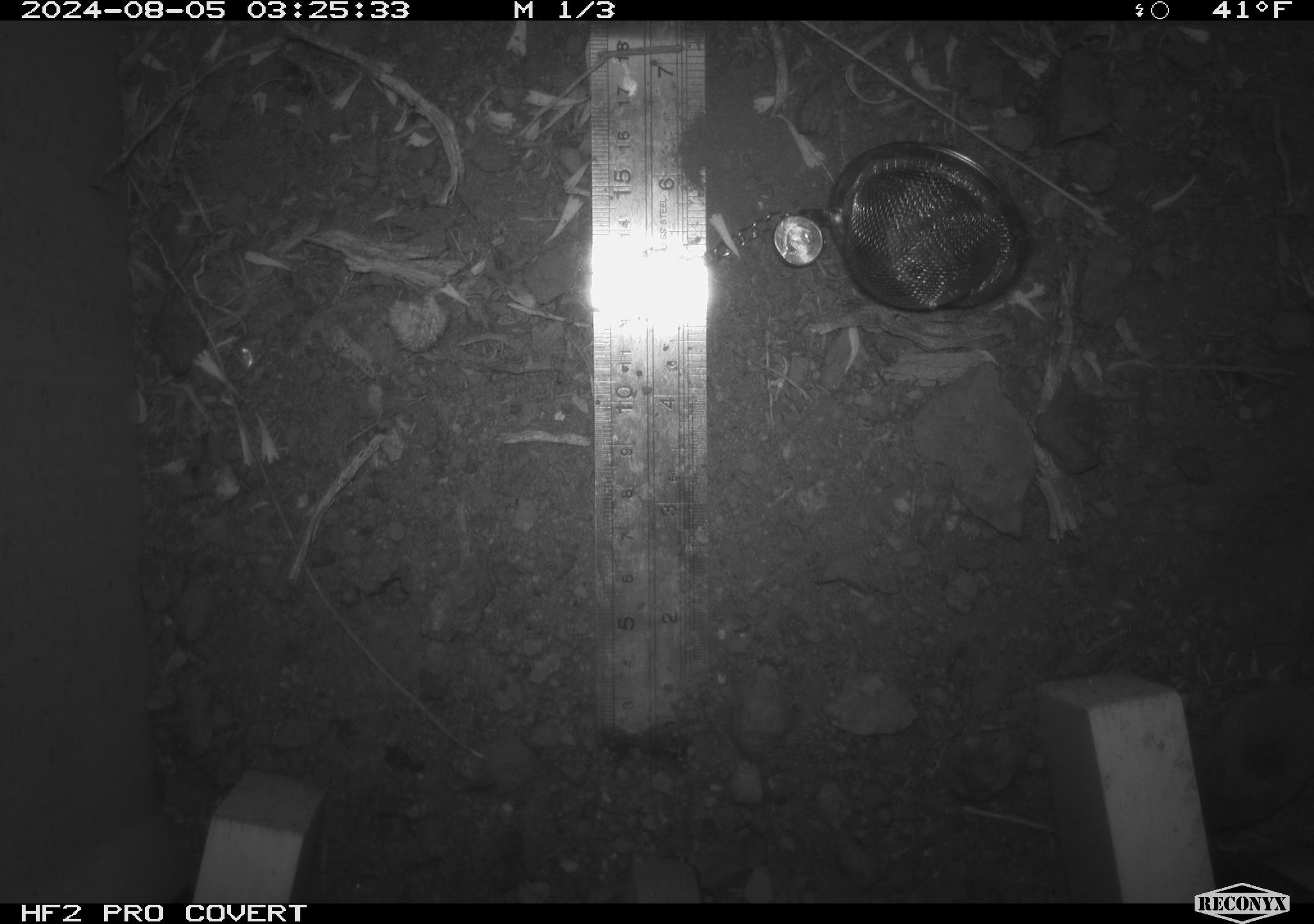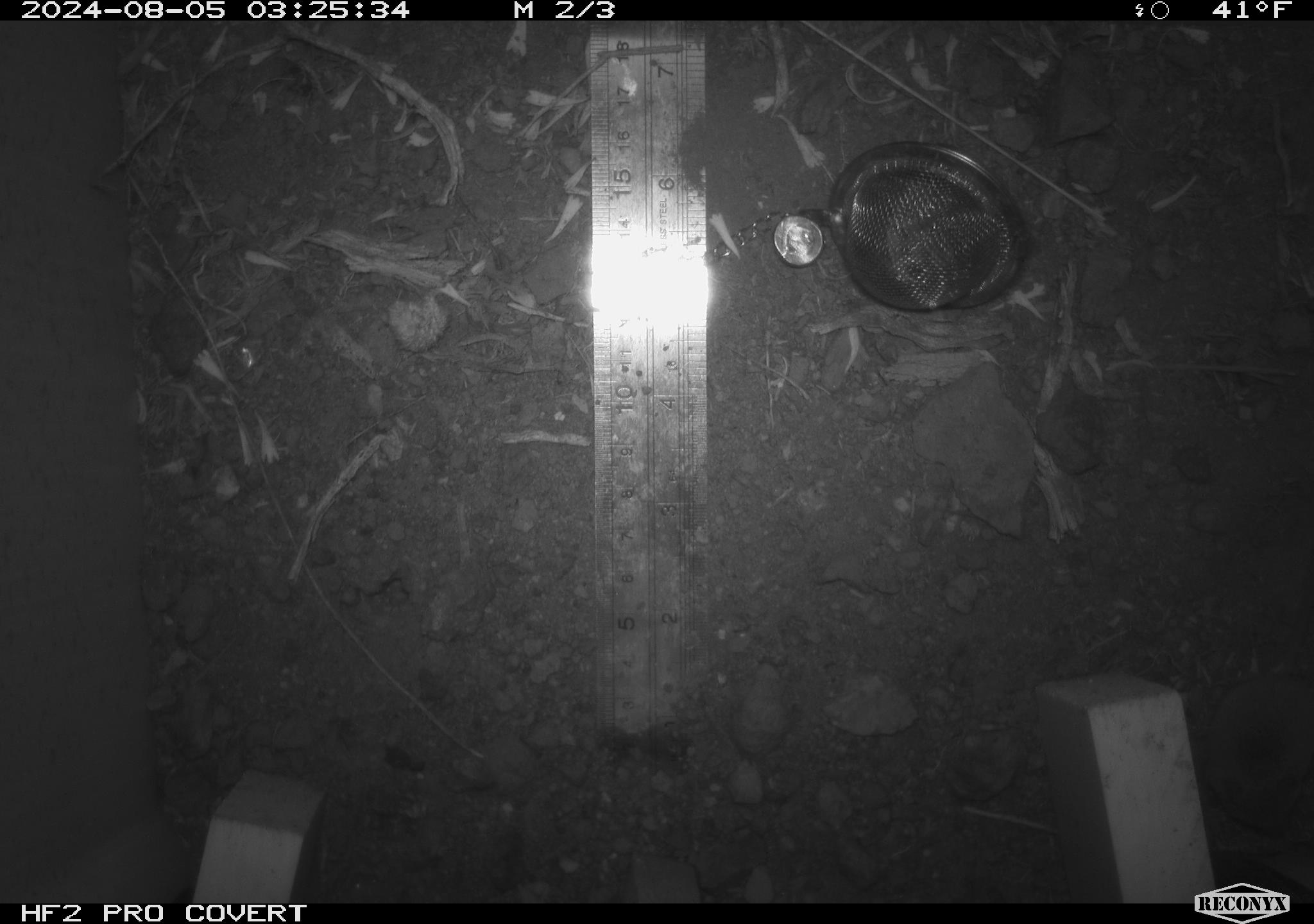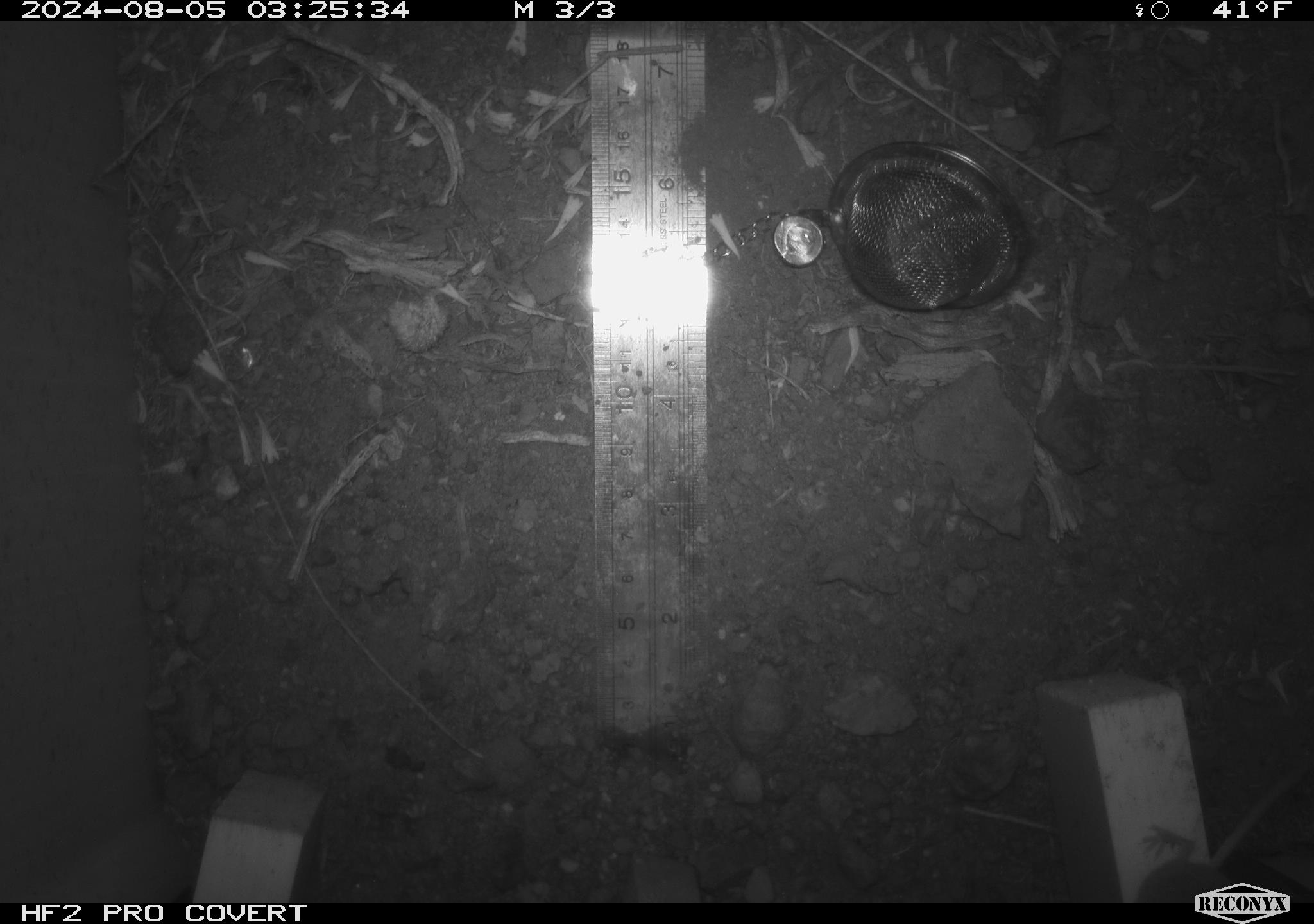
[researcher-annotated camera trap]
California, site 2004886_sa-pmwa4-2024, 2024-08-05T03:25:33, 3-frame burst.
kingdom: Animalia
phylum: Chordata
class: Mammalia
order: Rodentia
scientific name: Rodentia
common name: mouse species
Mouse species (Rodentia).